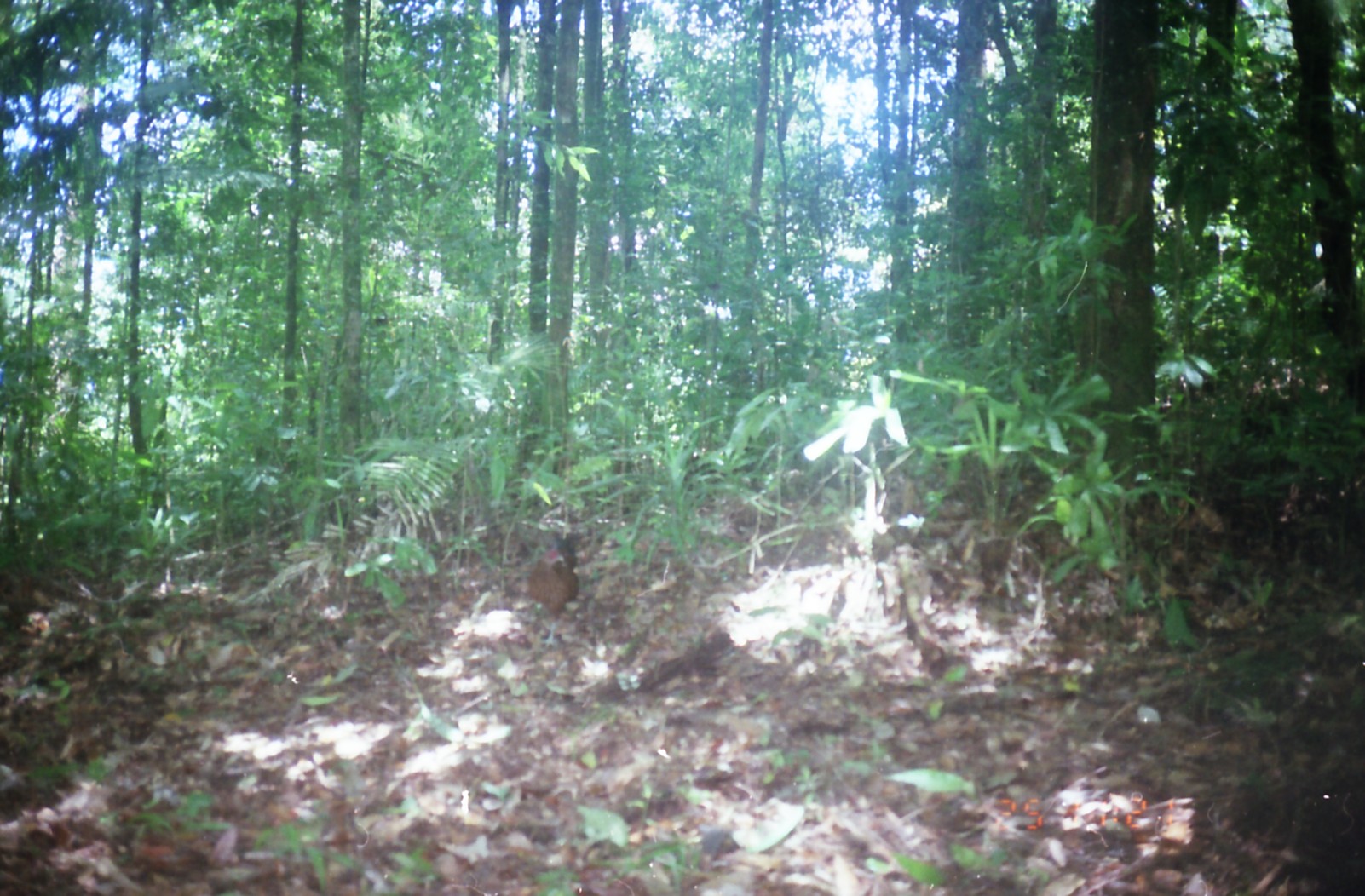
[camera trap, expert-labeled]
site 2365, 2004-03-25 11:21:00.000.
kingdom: Animalia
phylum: Chordata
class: Aves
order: Galliformes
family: Phasianidae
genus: Argusianus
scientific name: Argusianus argus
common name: great argus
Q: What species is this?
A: Argusianus argus (great argus).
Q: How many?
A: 1.